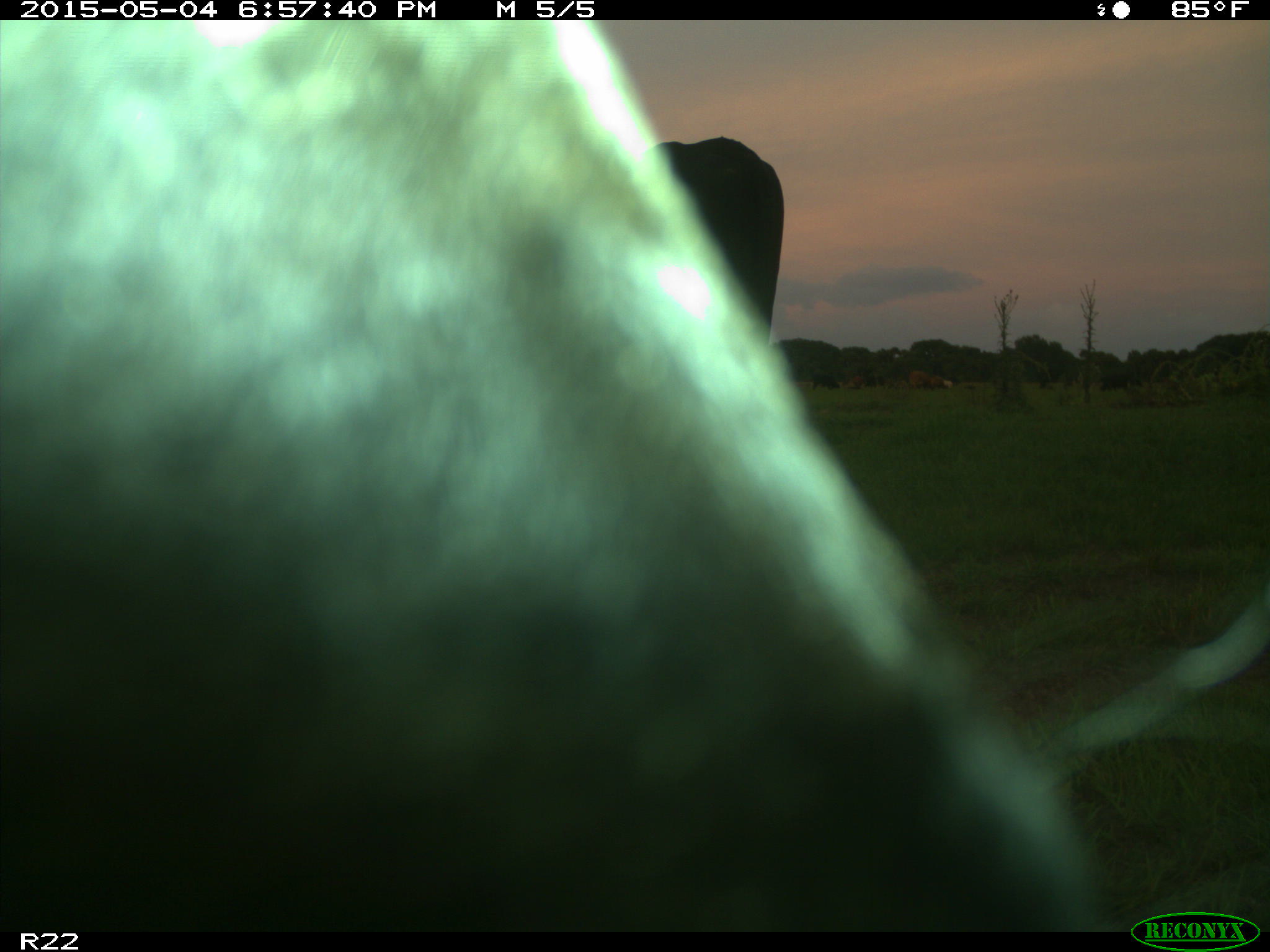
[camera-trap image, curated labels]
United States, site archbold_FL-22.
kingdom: Animalia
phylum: Chordata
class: Mammalia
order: Artiodactyla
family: Bovidae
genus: Bos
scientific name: Bos taurus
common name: domestic cow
Bos taurus (domestic cow).